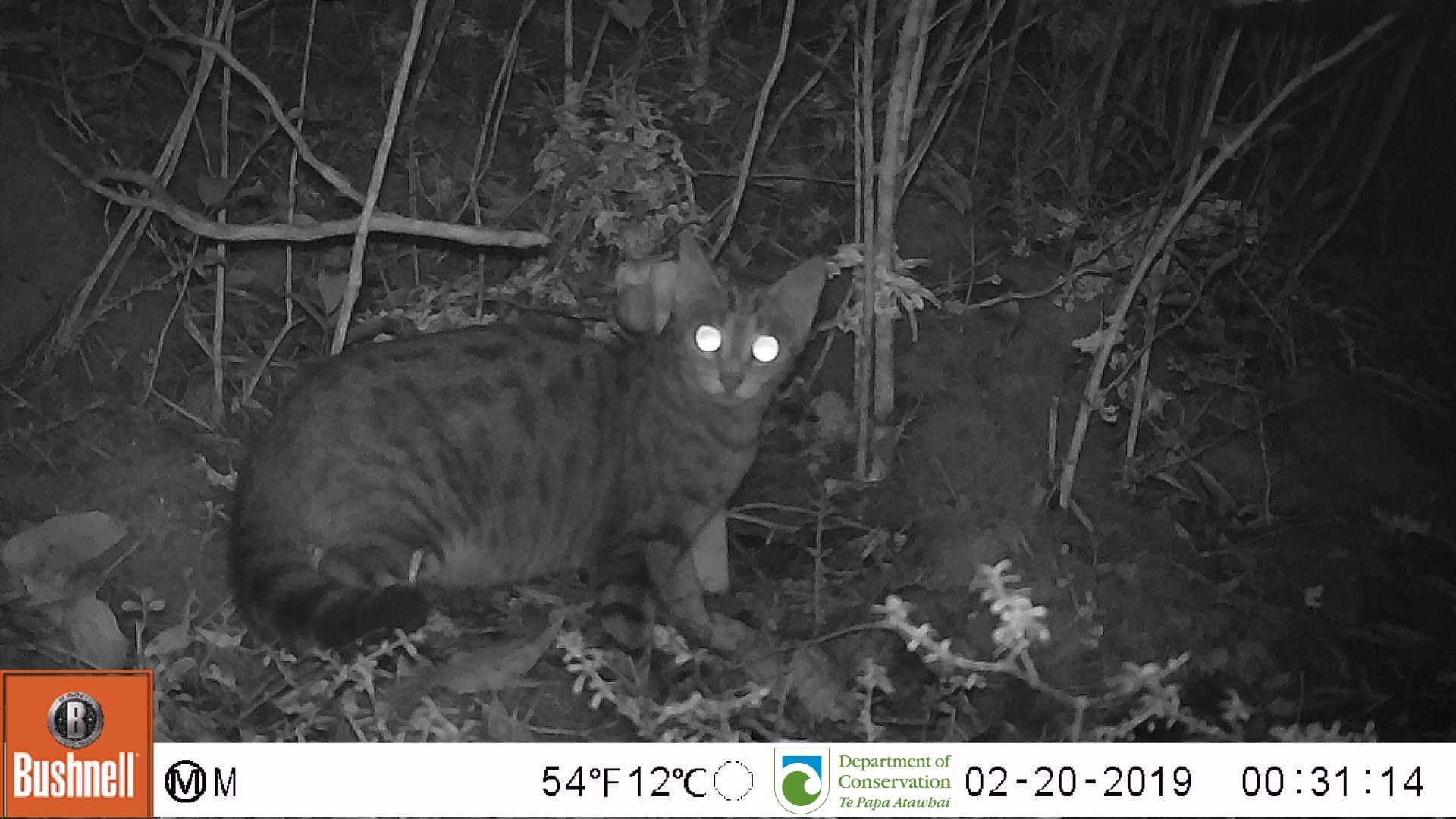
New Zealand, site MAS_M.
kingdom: Animalia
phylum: Chordata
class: Mammalia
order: Carnivora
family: Felidae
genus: Felis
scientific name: Felis catus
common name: domestic cat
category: cat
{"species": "cat (domestic cat) (Felis catus)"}